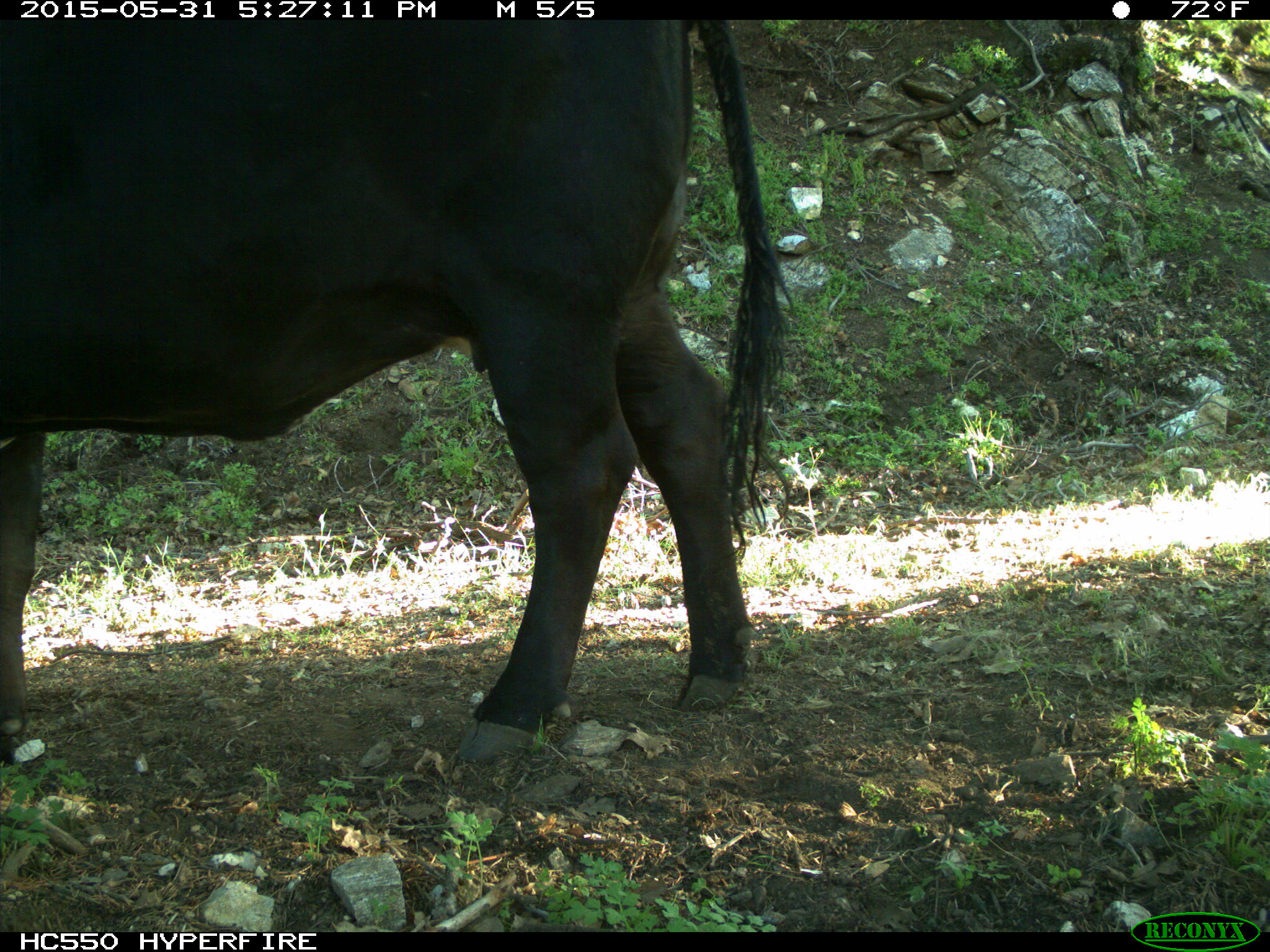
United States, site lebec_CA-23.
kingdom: Animalia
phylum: Chordata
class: Mammalia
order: Artiodactyla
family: Bovidae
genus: Bos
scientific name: Bos taurus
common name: domestic cow